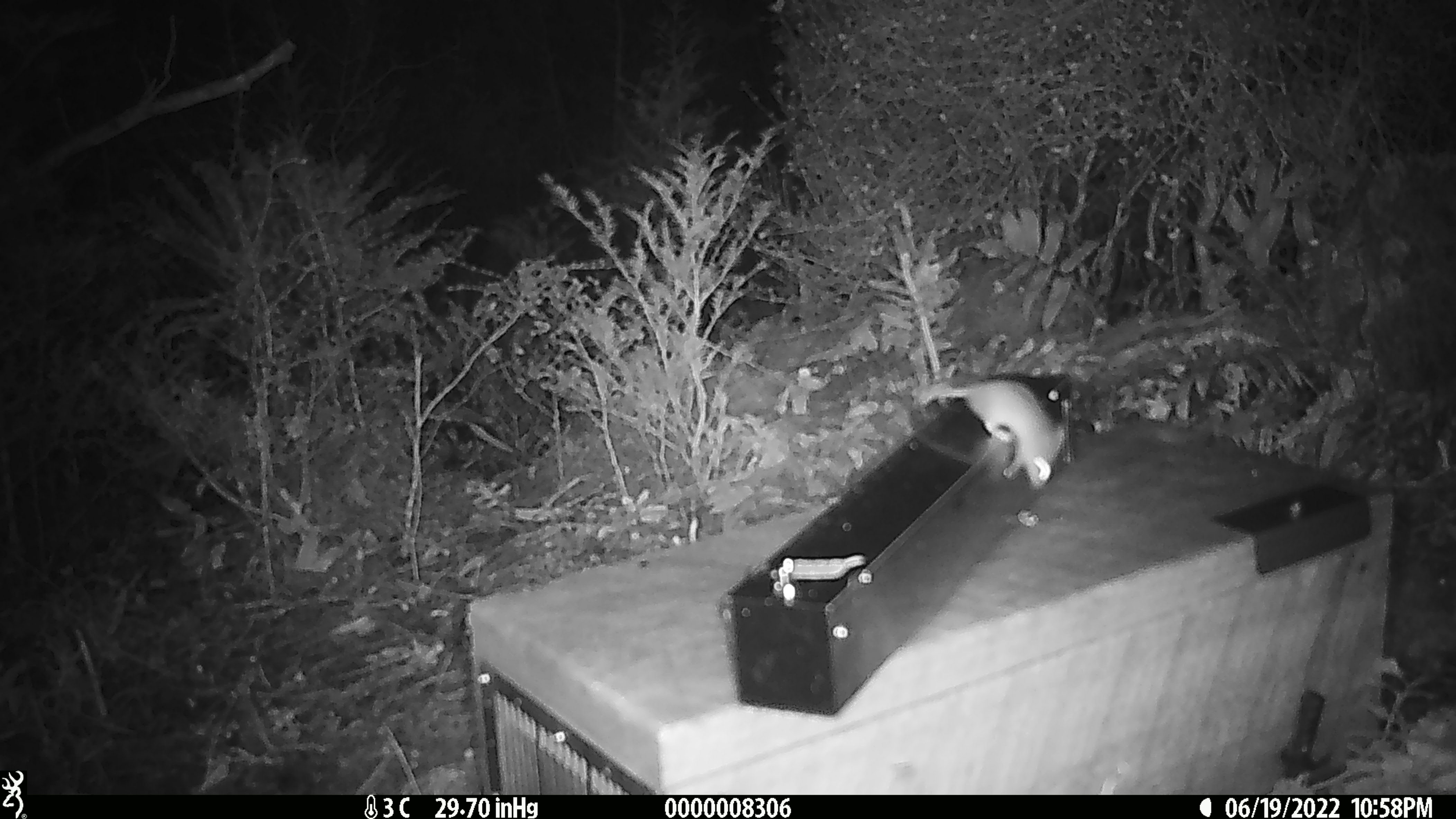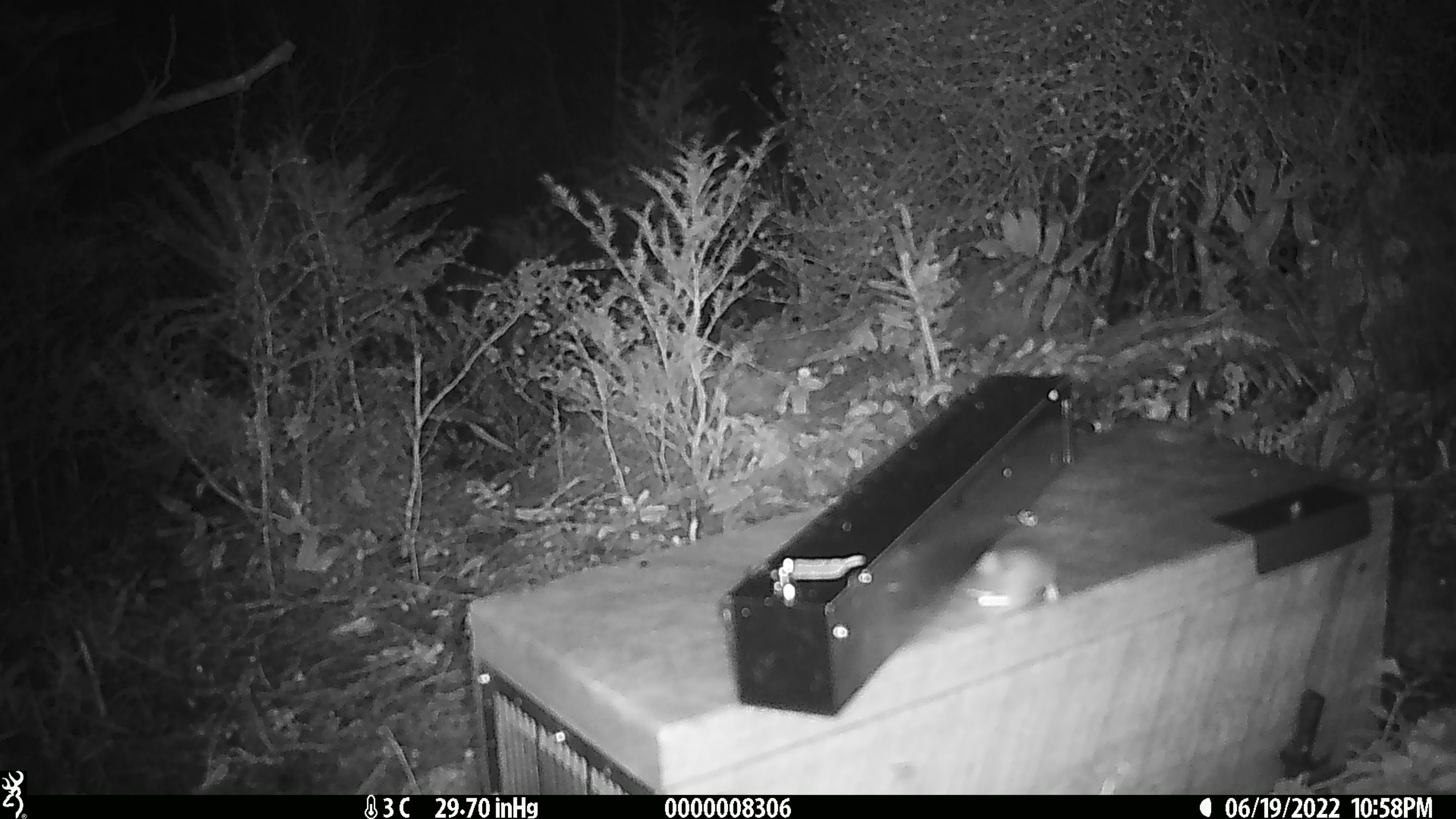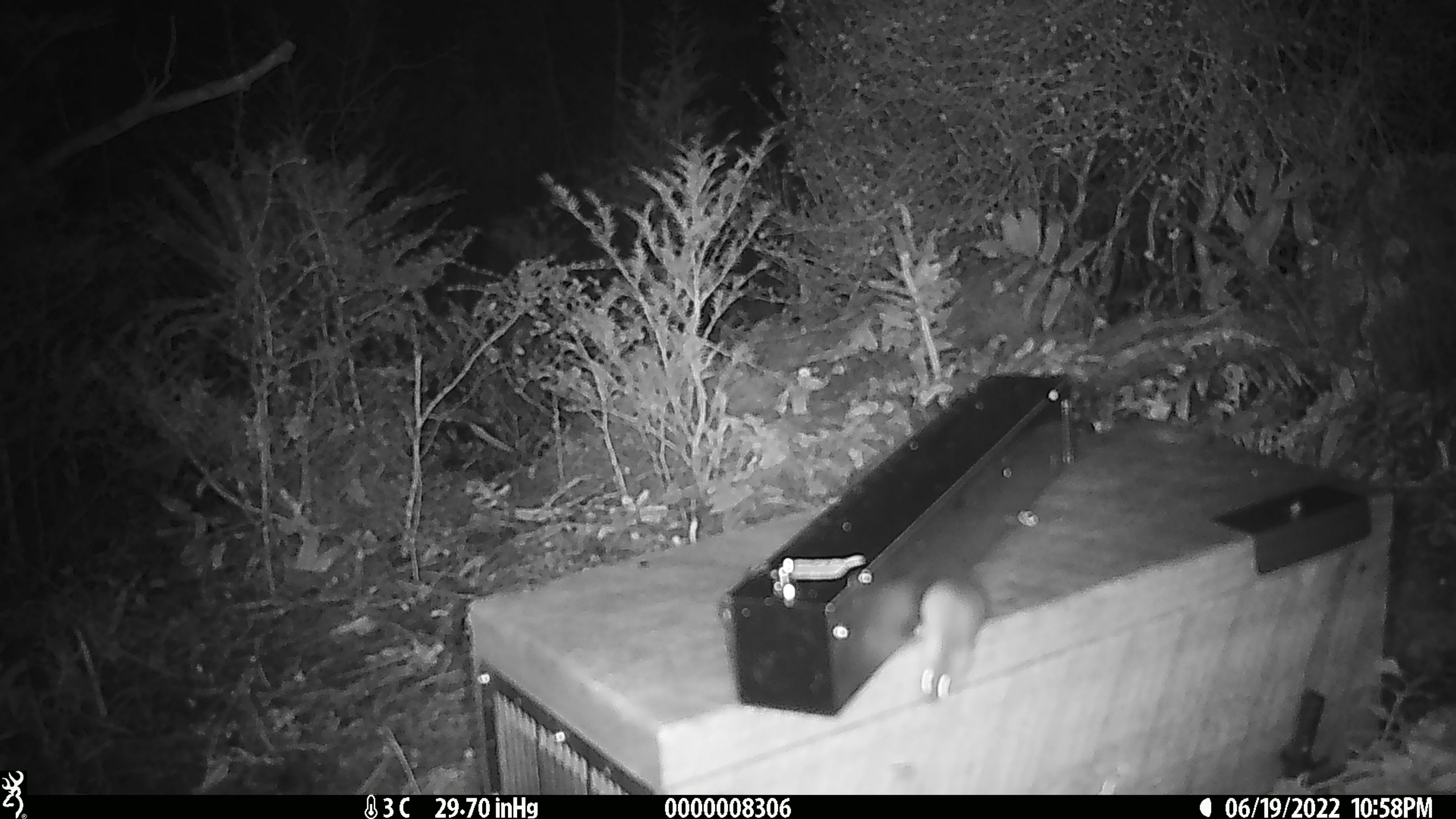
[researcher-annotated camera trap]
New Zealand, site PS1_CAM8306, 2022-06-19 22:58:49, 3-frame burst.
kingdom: Animalia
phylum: Chordata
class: Mammalia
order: Rodentia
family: Muridae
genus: Mus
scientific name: Mus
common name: mouse